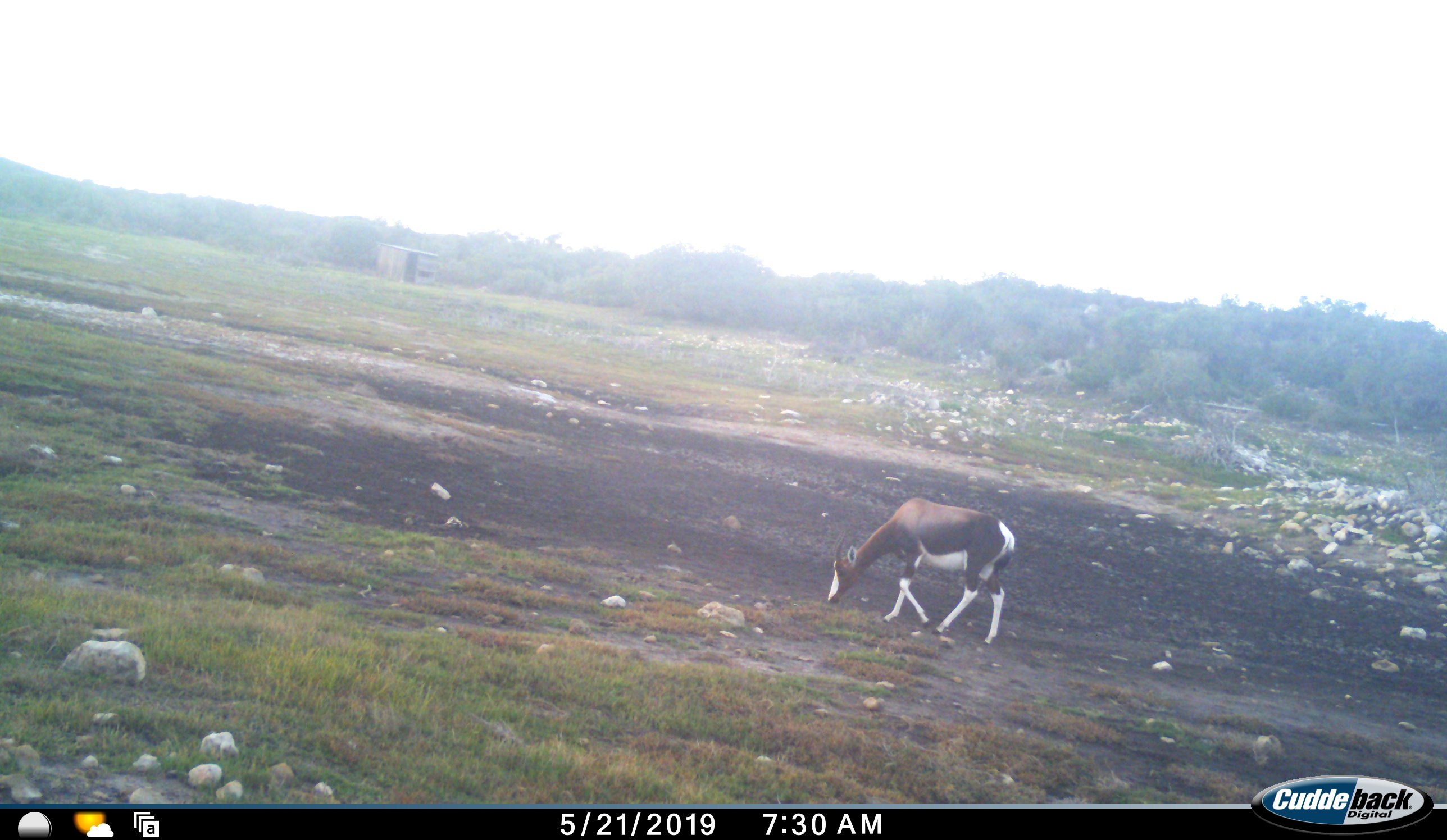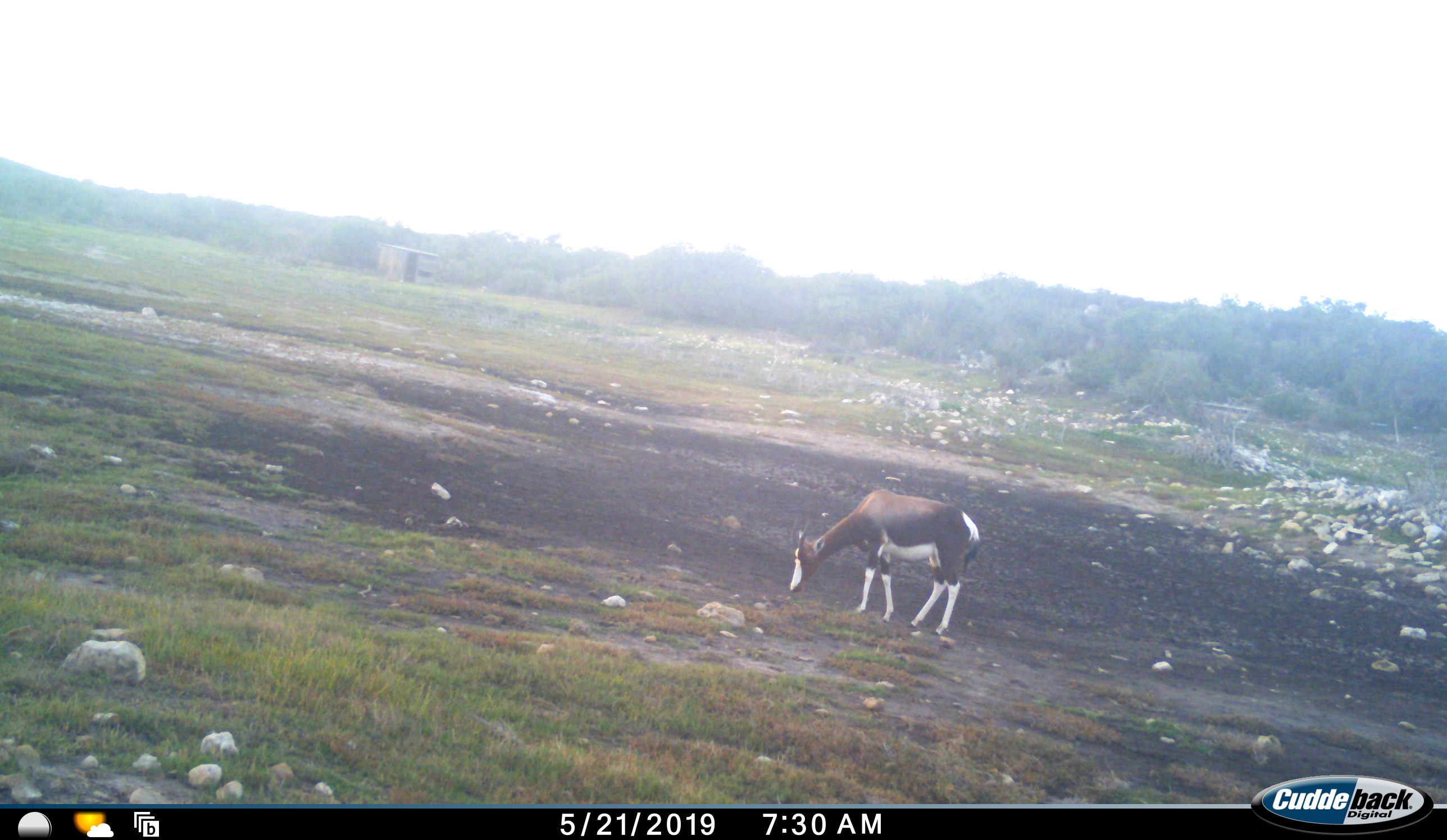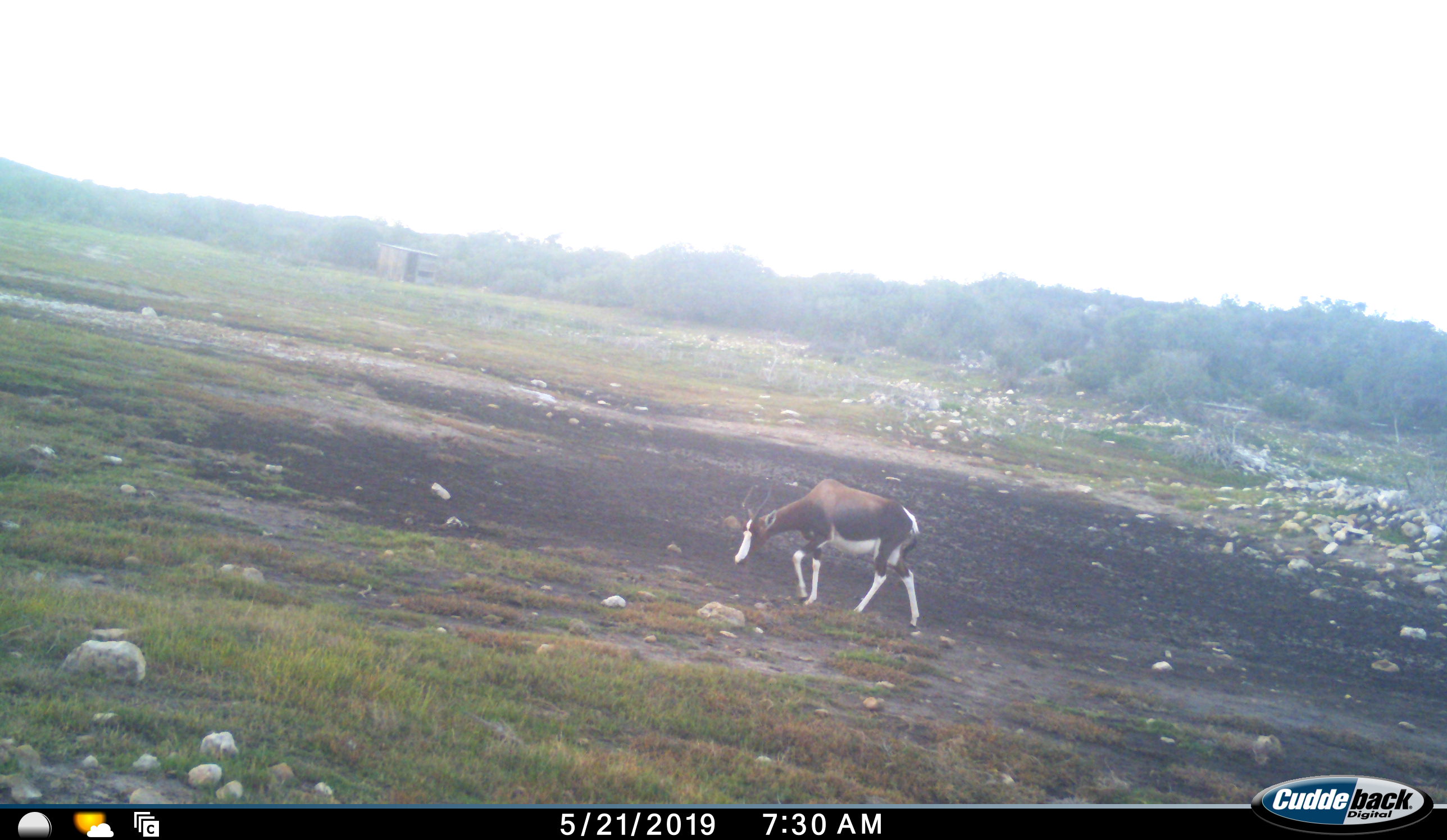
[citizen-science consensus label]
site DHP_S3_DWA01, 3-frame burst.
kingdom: Animalia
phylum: Chordata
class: Mammalia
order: Artiodactyla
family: Bovidae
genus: Damaliscus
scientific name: Damaliscus pygargus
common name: bontebok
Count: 1.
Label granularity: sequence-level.